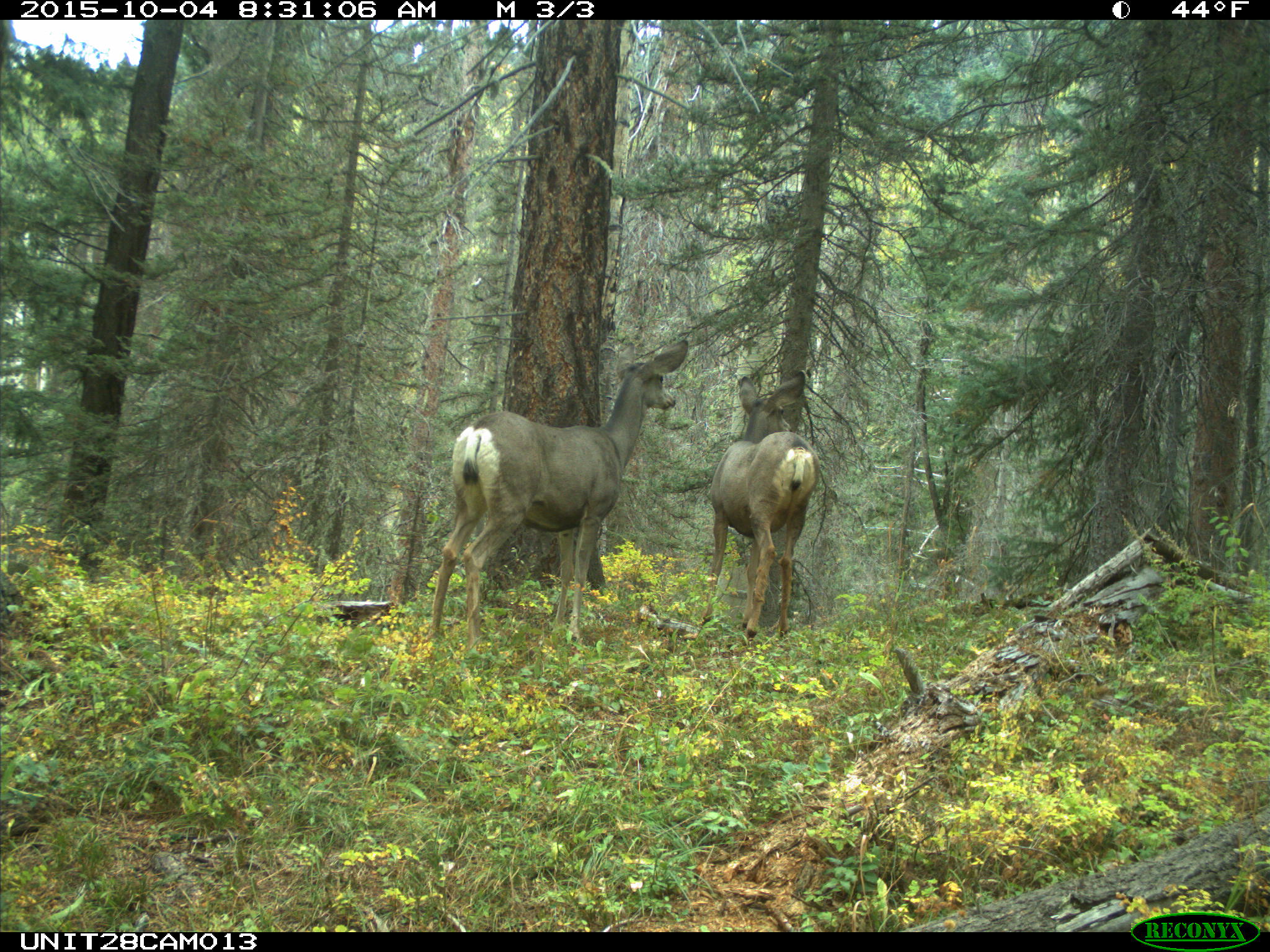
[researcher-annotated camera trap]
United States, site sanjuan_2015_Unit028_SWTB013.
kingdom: Animalia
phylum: Chordata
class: Mammalia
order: Artiodactyla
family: Cervidae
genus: Odocoileus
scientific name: Odocoileus hemionus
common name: mule deer